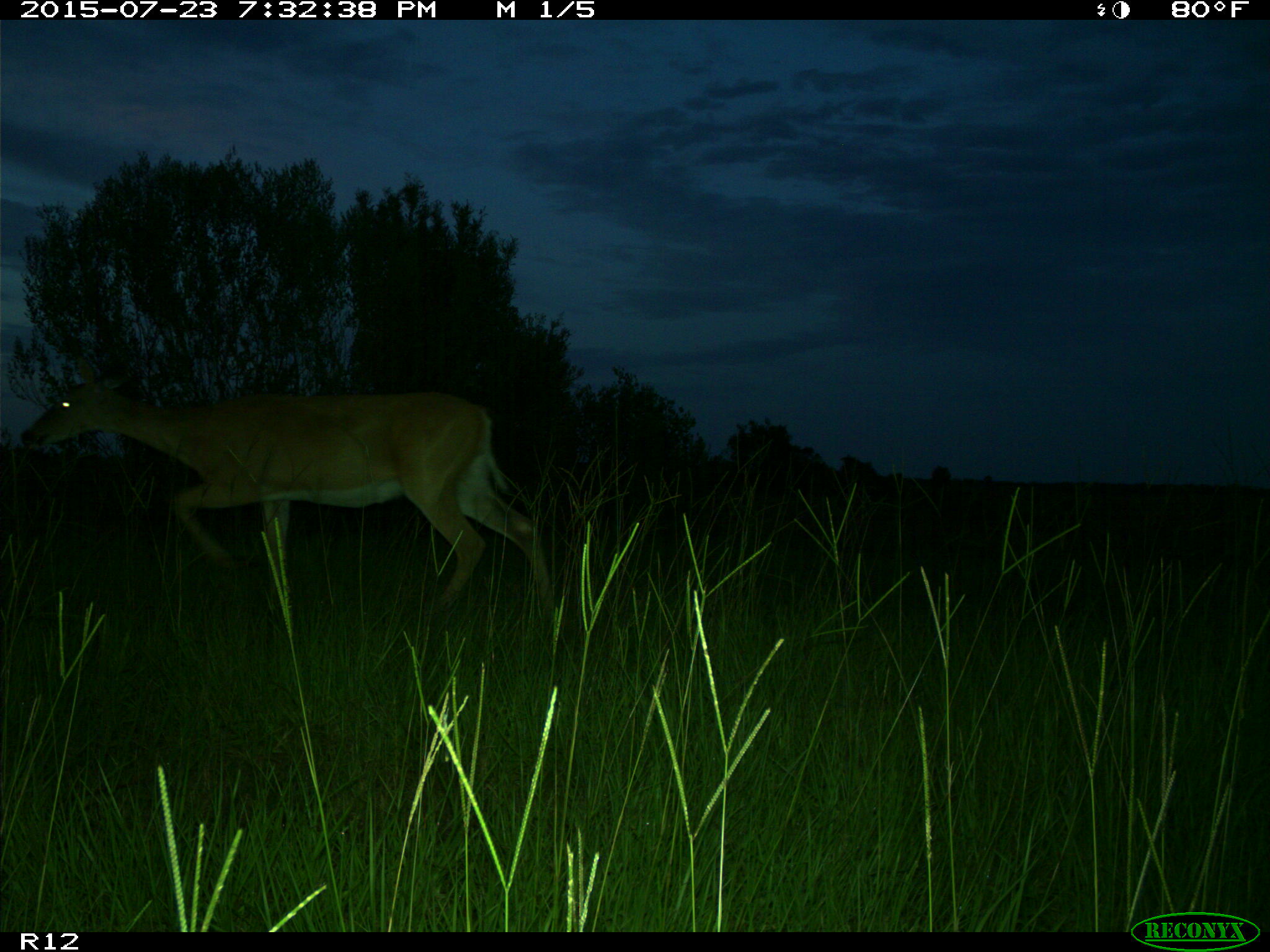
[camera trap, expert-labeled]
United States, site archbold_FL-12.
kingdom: Animalia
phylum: Chordata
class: Mammalia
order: Artiodactyla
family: Cervidae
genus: Odocoileus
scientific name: Odocoileus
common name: deer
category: unidentified deer